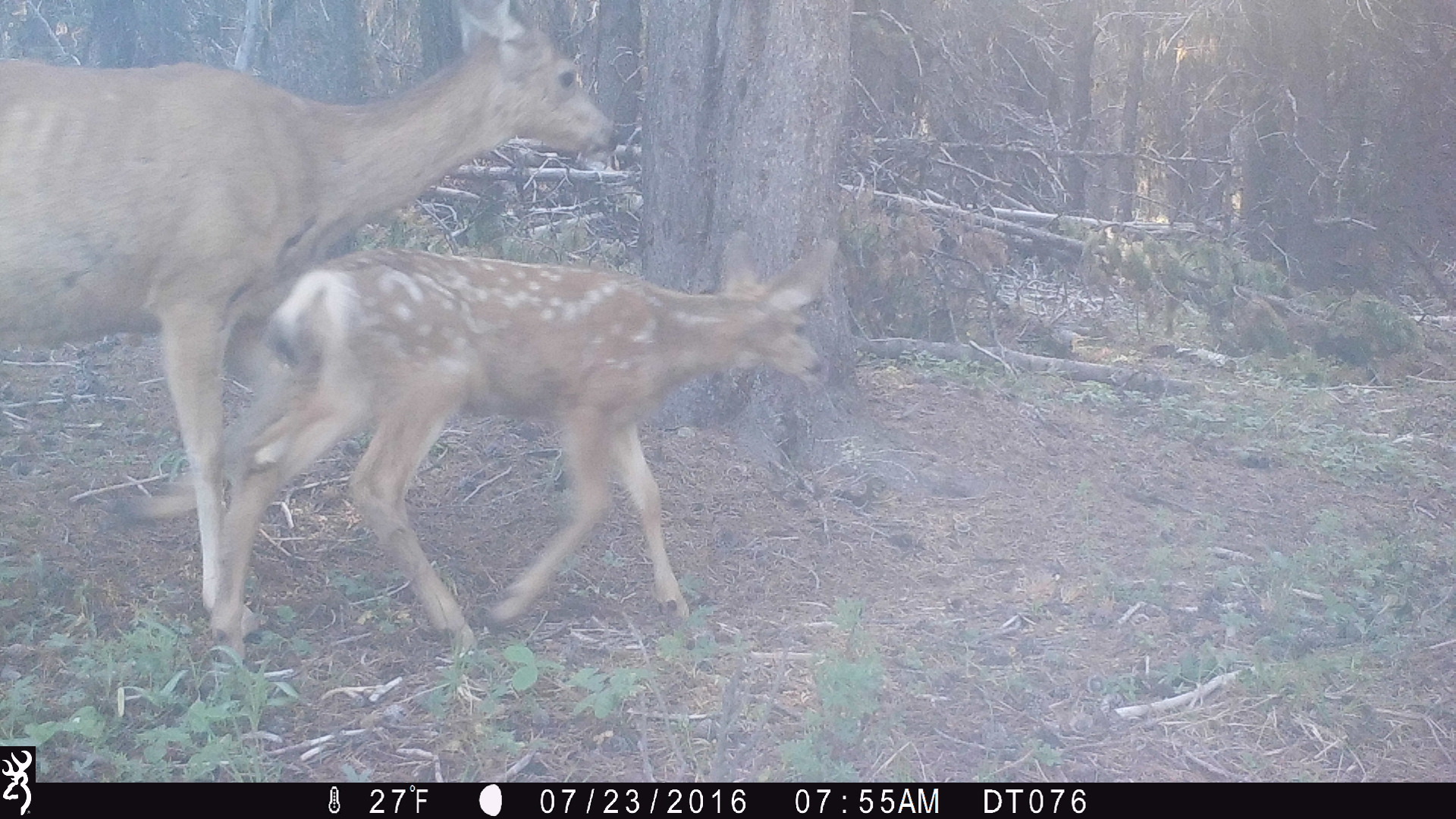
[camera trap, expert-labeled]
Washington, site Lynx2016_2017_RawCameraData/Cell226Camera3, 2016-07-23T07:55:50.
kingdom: Animalia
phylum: Chordata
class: Mammalia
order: Artiodactyla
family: Cervidae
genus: Odocoileus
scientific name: Odocoileus hemionus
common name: mule deer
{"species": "Odocoileus hemionus (mule deer)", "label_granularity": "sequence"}